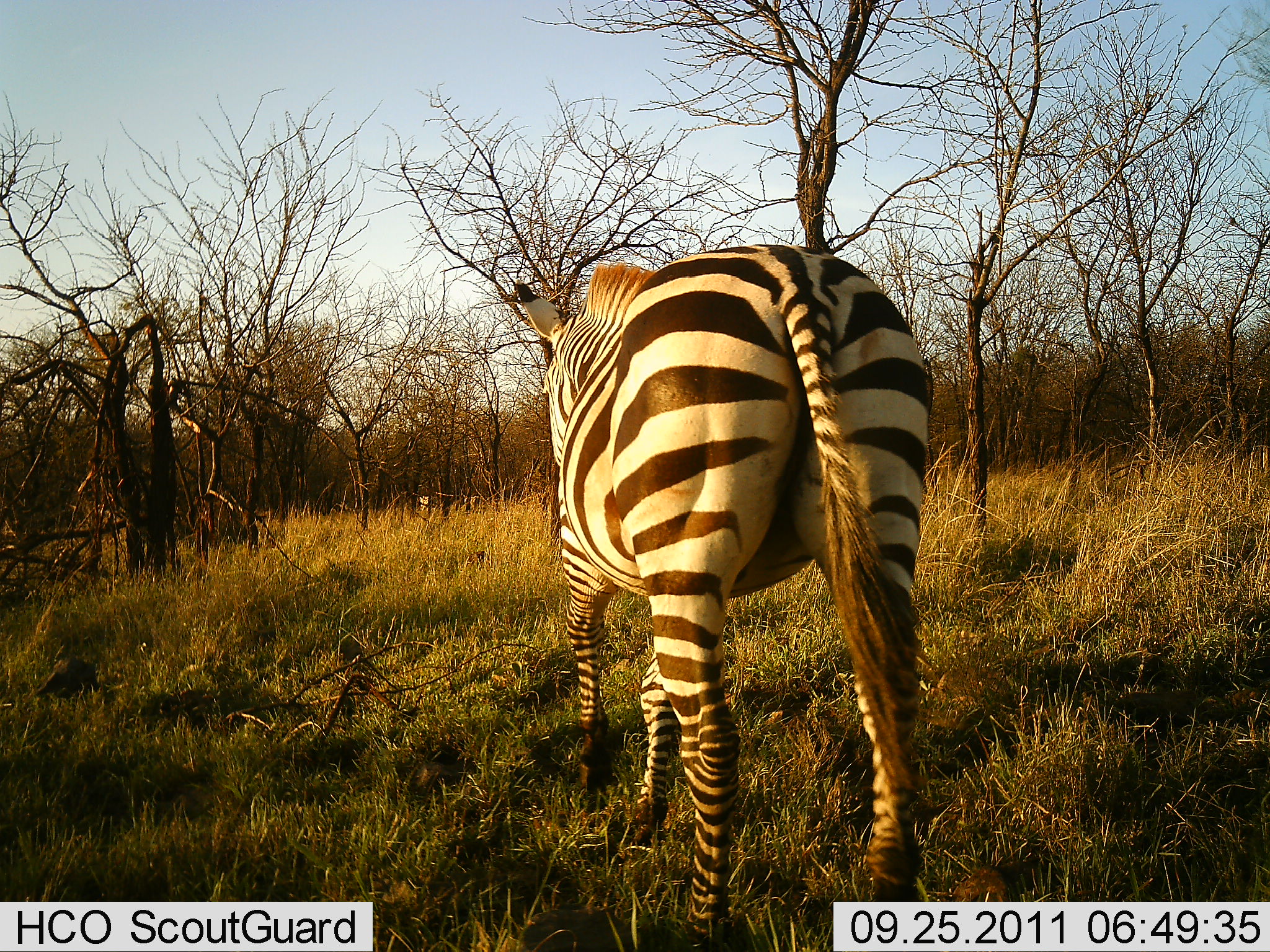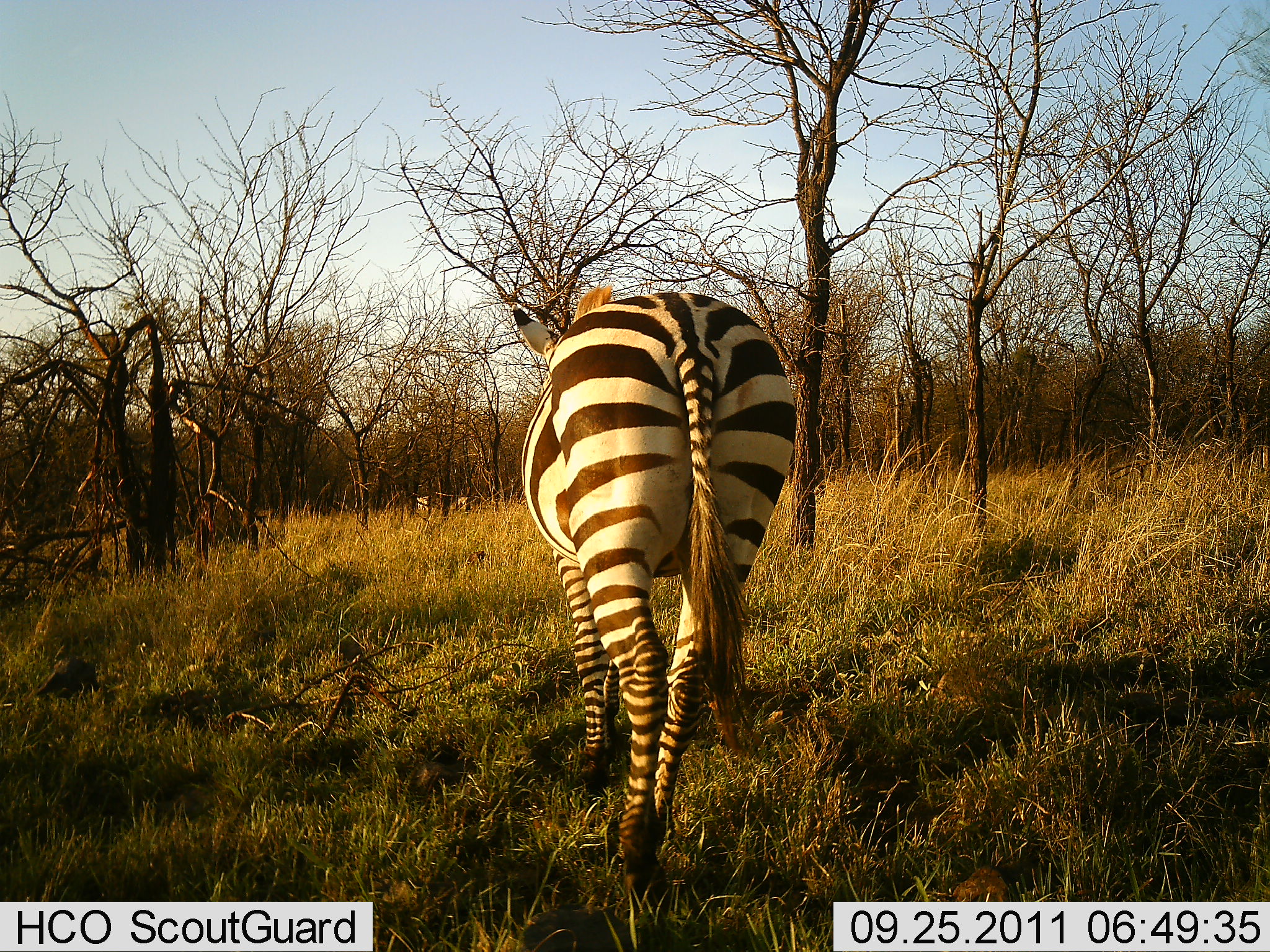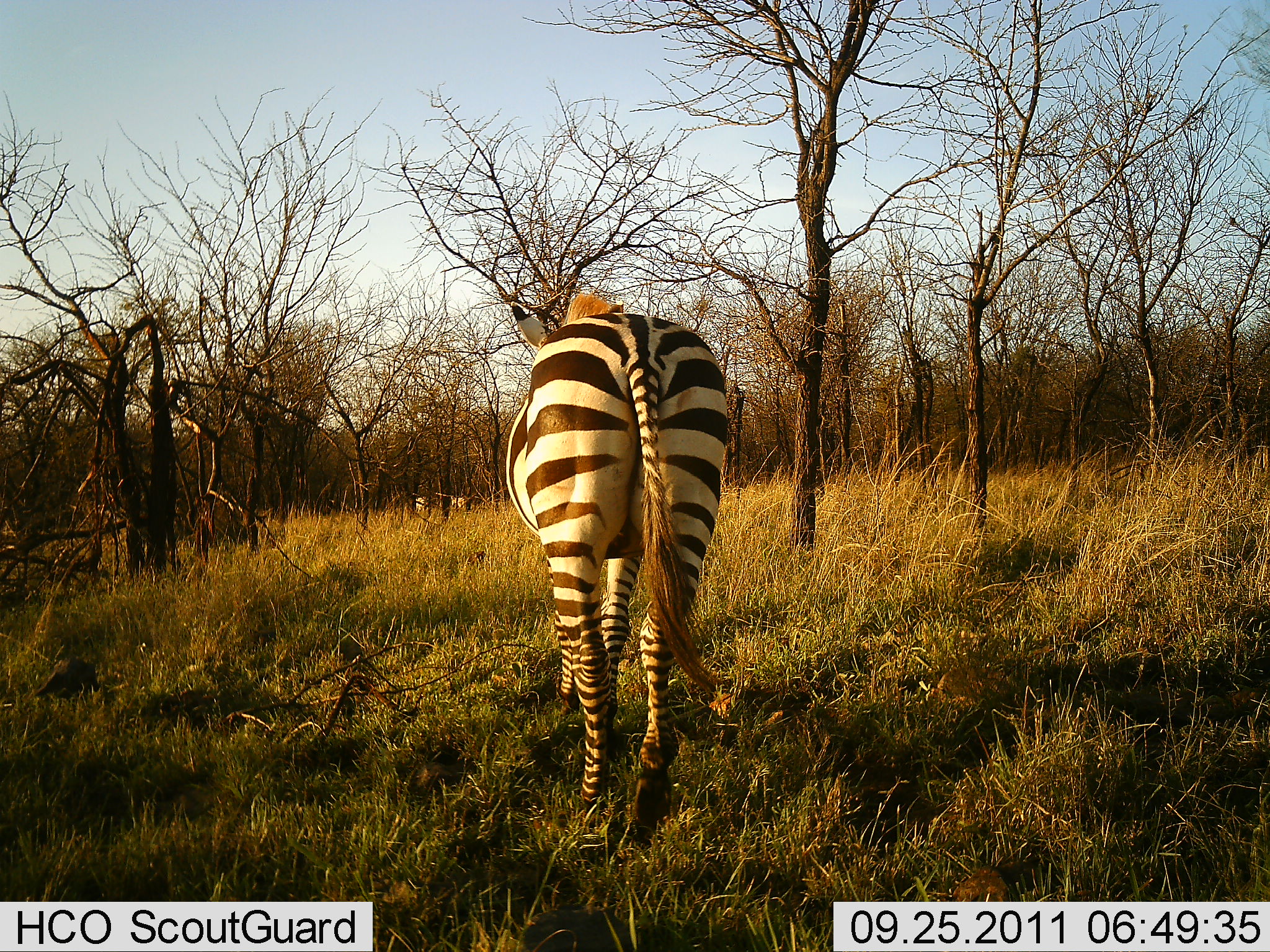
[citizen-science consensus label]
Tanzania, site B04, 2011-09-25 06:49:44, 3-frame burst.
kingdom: Animalia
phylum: Chordata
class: Mammalia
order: Perissodactyla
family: Equidae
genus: Equus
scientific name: Equus quagga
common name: plains zebra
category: zebra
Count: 1.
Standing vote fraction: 27%.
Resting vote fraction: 0%.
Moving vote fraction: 82%.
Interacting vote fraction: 0%.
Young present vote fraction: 0%.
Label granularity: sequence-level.